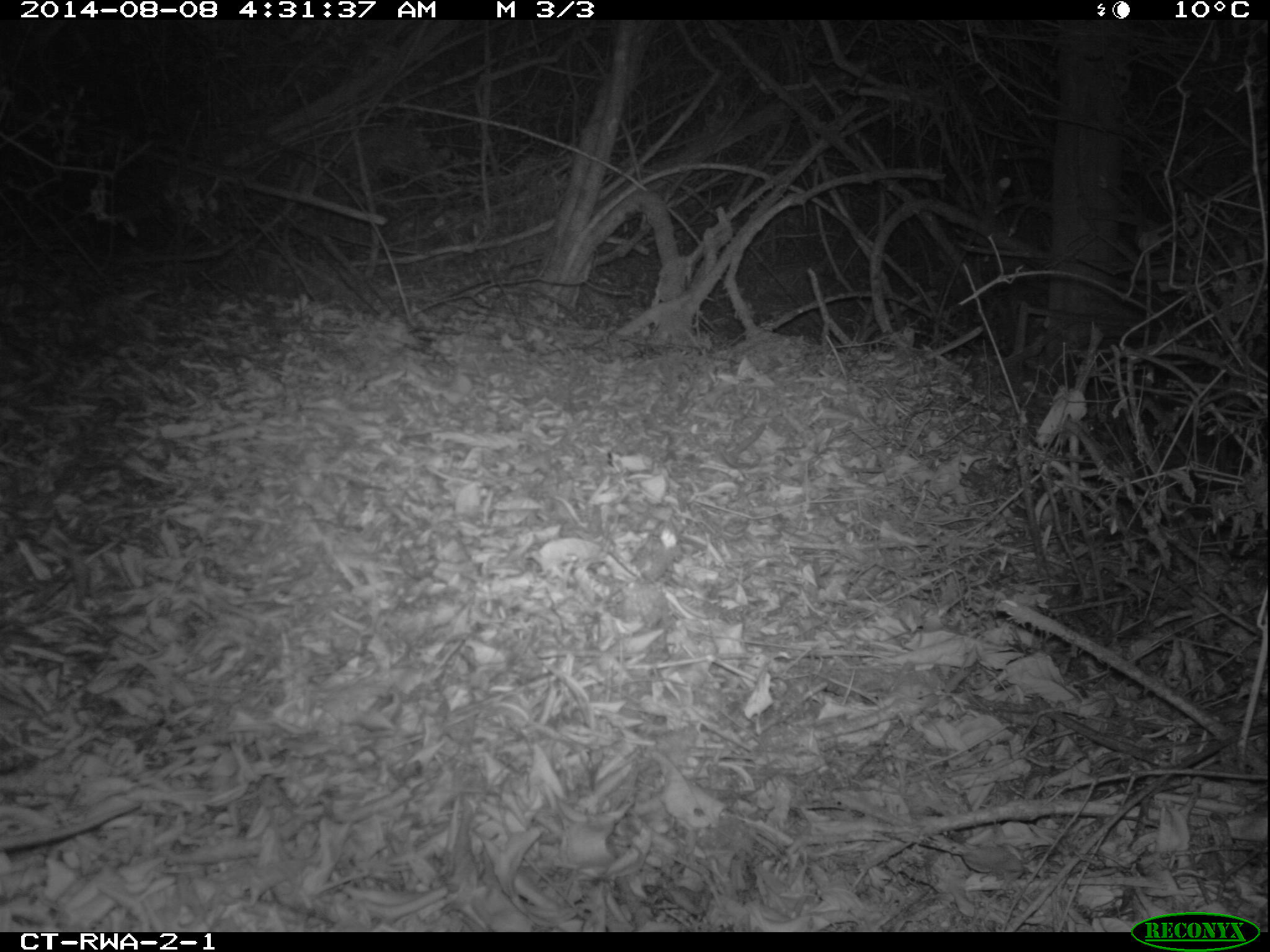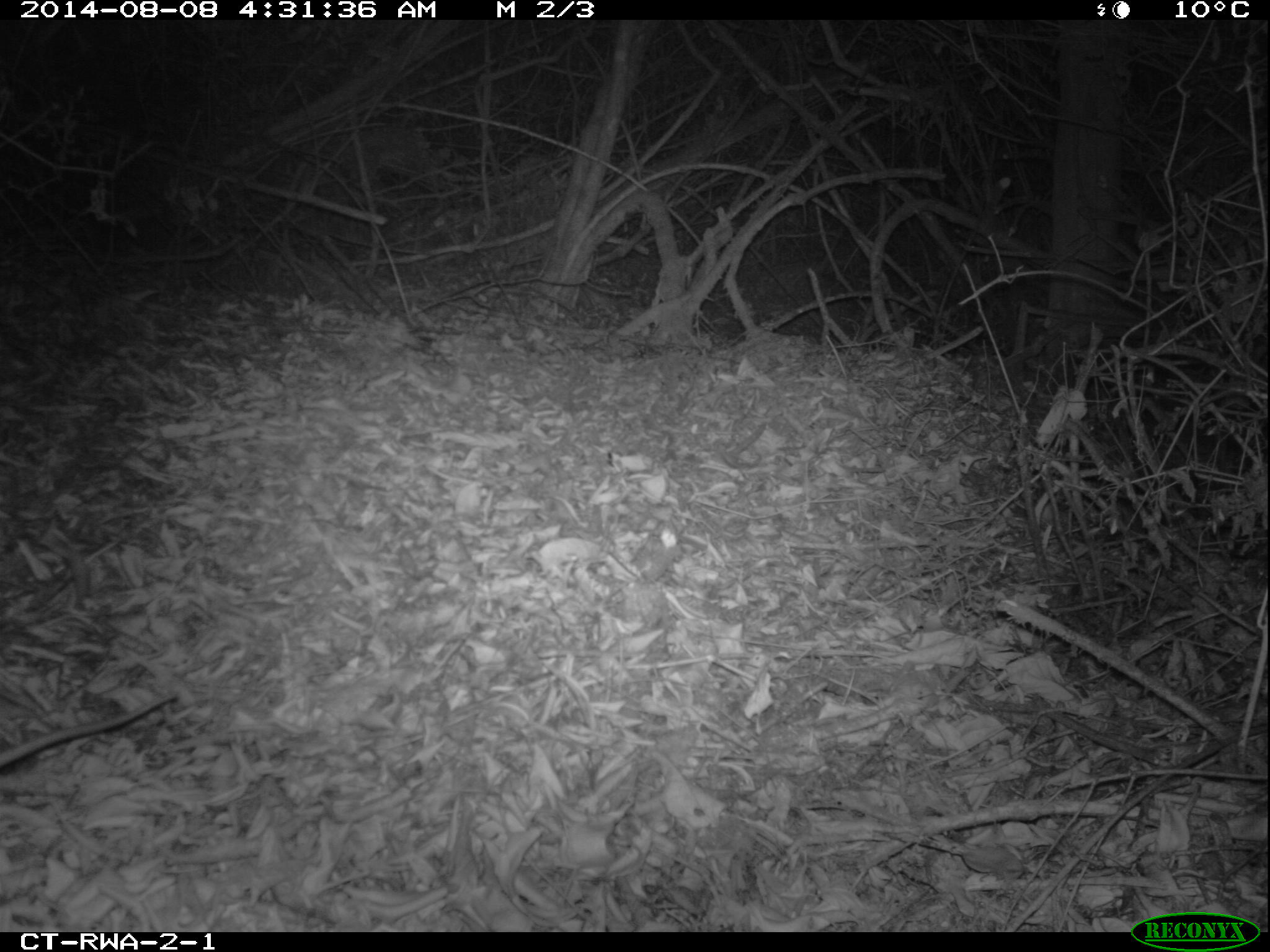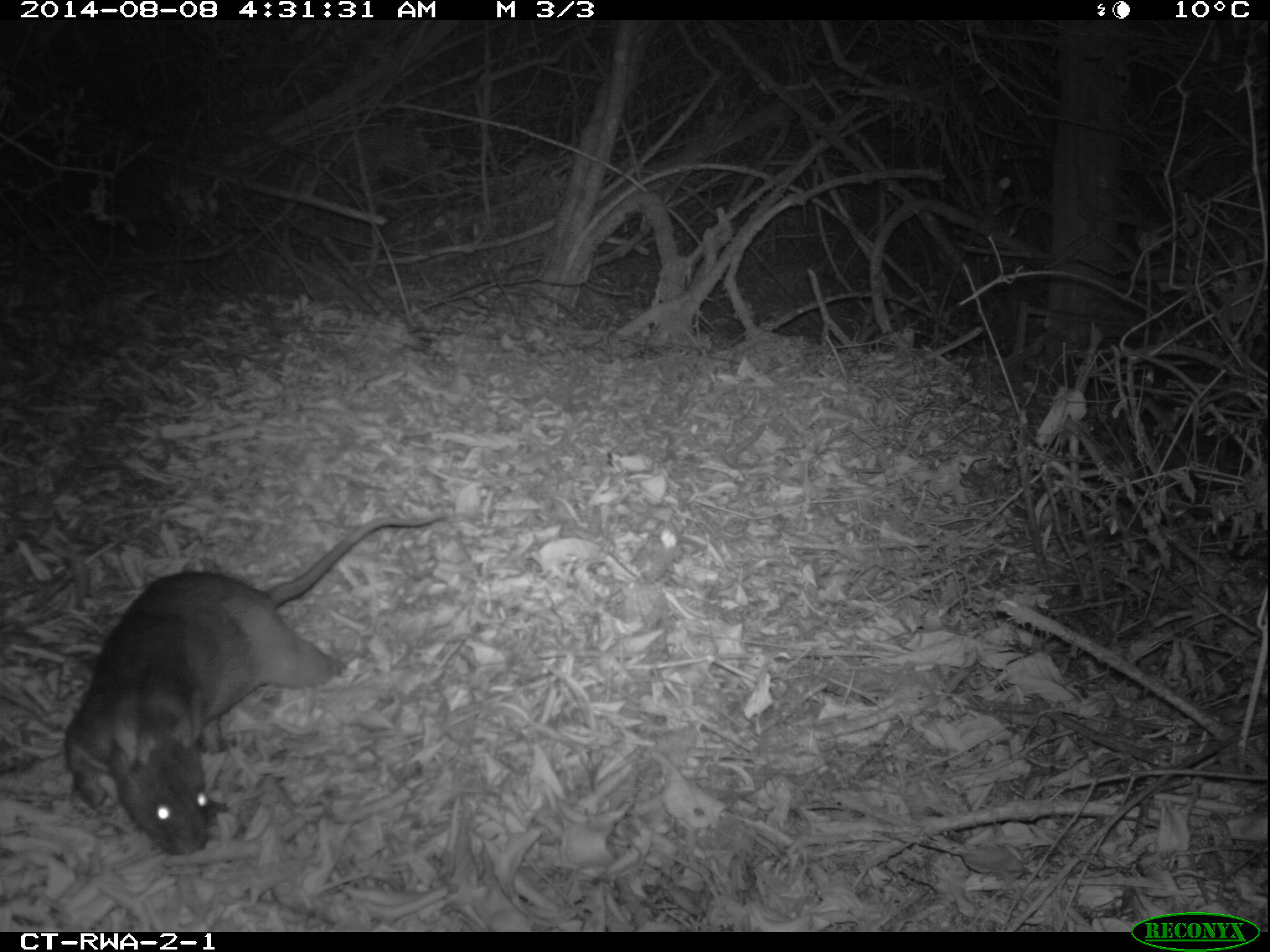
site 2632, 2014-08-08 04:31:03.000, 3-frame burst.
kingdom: Animalia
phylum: Chordata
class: Mammalia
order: Rodentia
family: Nesomyidae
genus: Cricetomys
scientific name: Cricetomys gambianus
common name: african giant pouched rat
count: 1